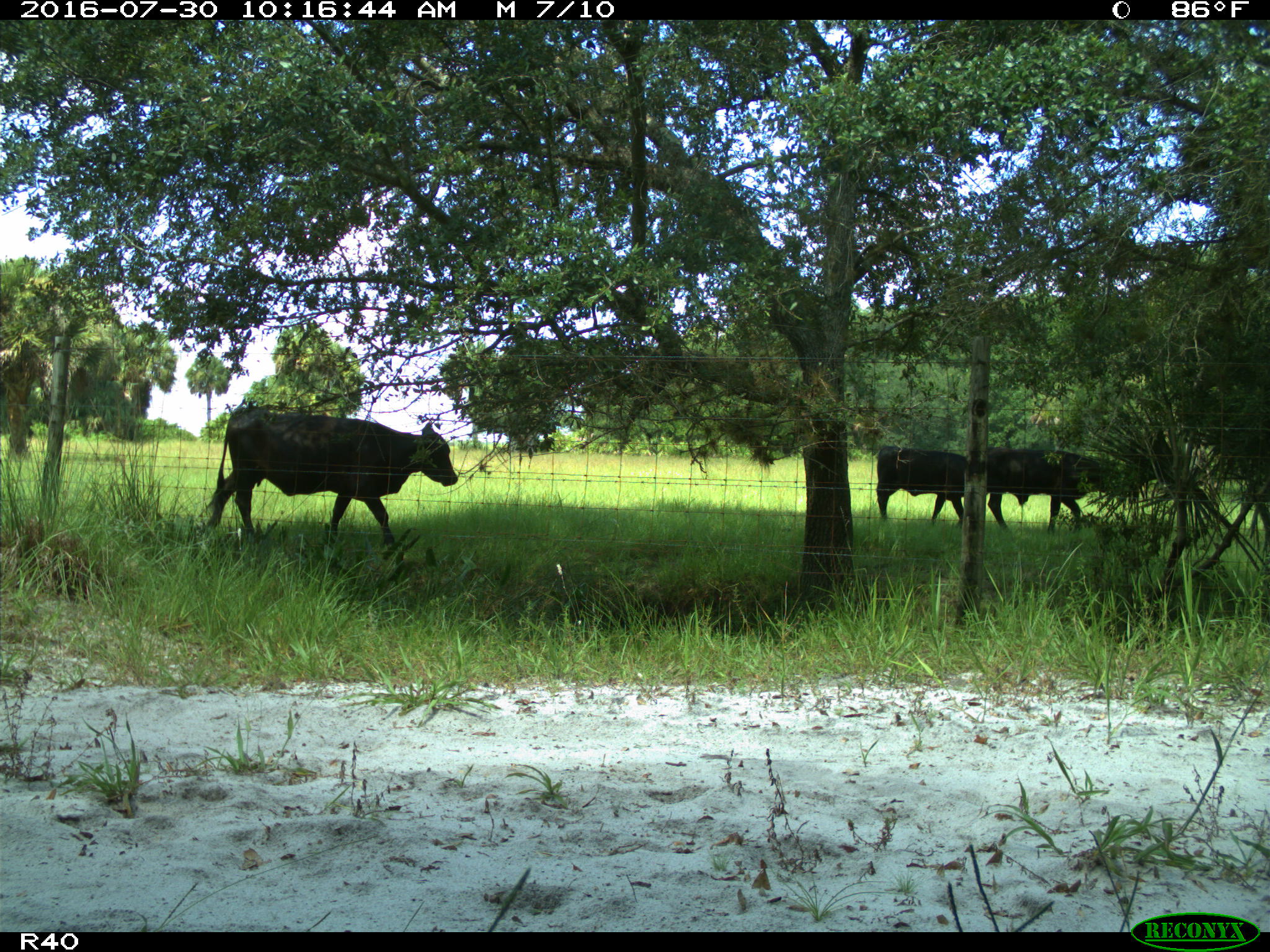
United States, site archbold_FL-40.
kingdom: Animalia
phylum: Chordata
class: Mammalia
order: Artiodactyla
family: Bovidae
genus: Bos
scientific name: Bos taurus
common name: domestic cow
Bos taurus (domestic cow).